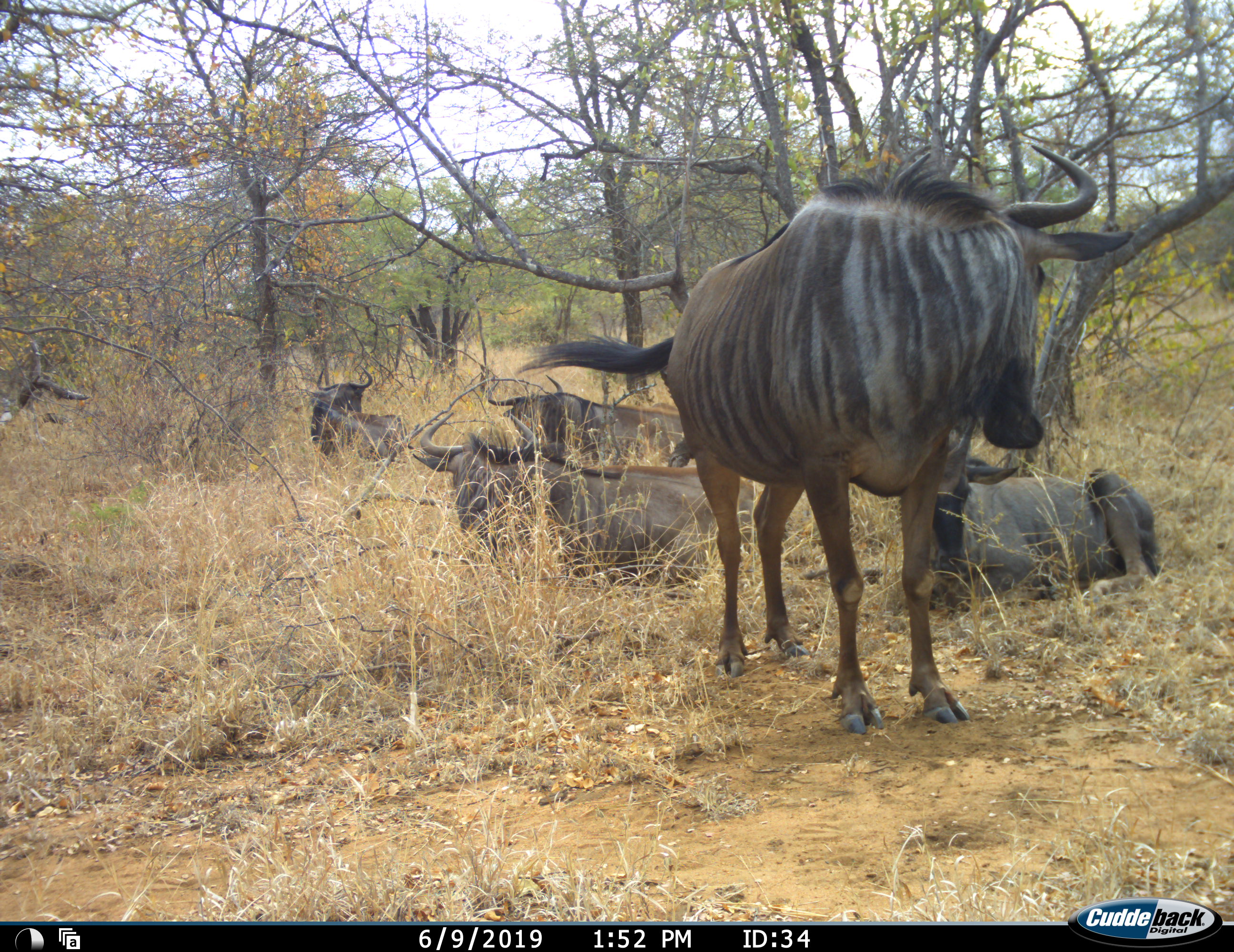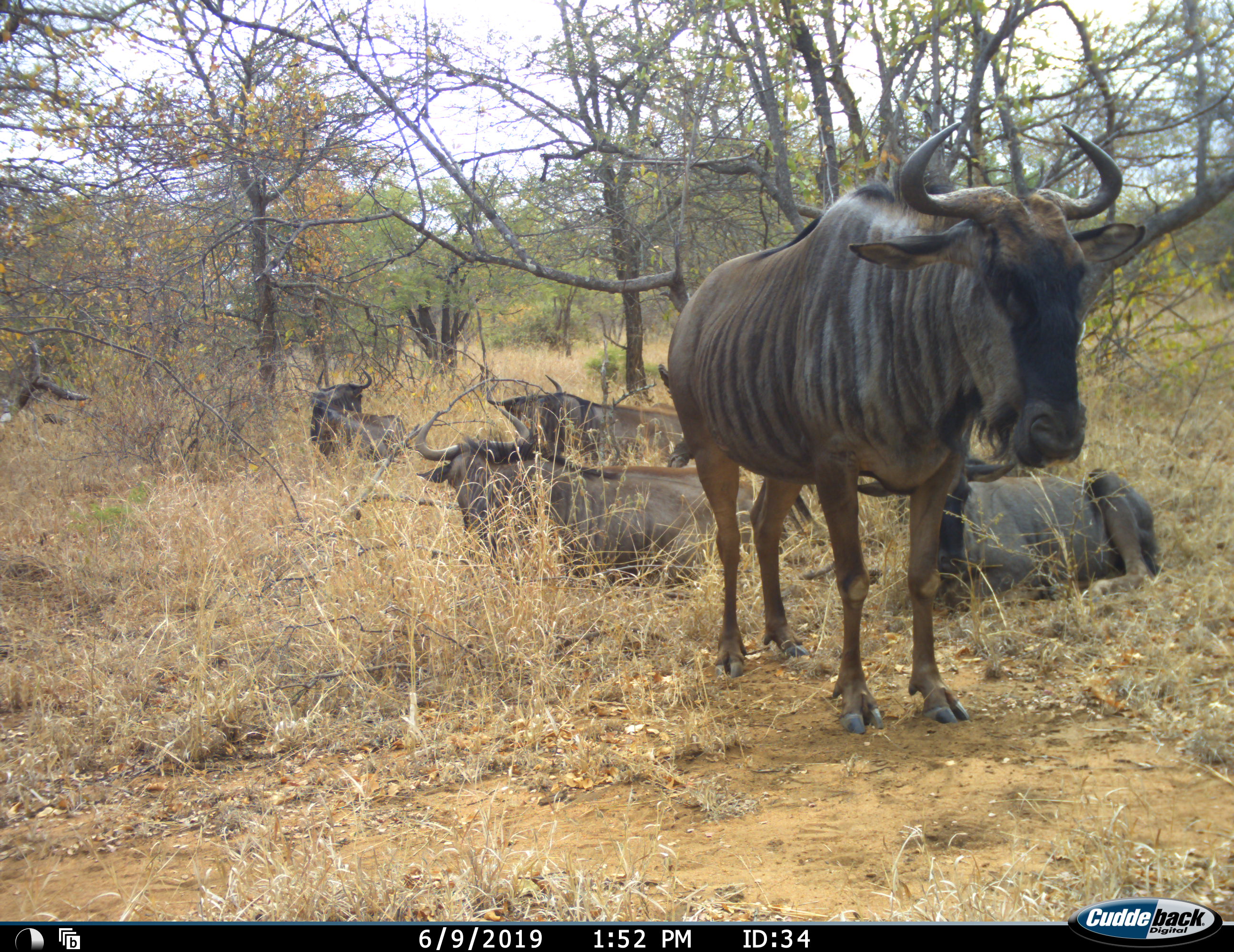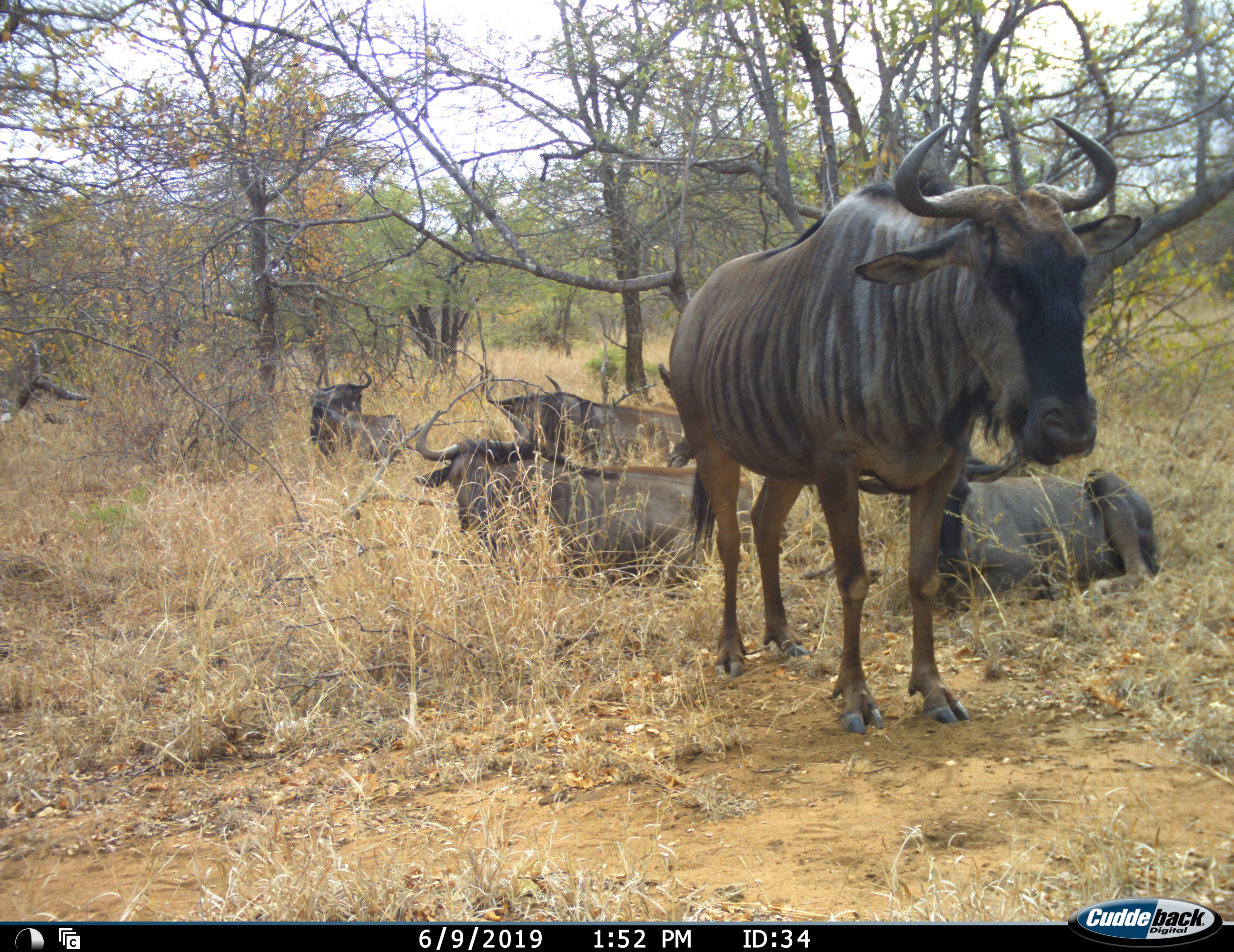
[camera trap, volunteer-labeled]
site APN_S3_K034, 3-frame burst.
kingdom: Animalia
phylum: Chordata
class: Mammalia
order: Artiodactyla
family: Bovidae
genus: Connochaetes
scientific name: Connochaetes taurinus taurinus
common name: blue wildebeest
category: wildebeestblue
Wildebeestblue (blue wildebeest) (Connochaetes taurinus taurinus), count 5. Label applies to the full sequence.